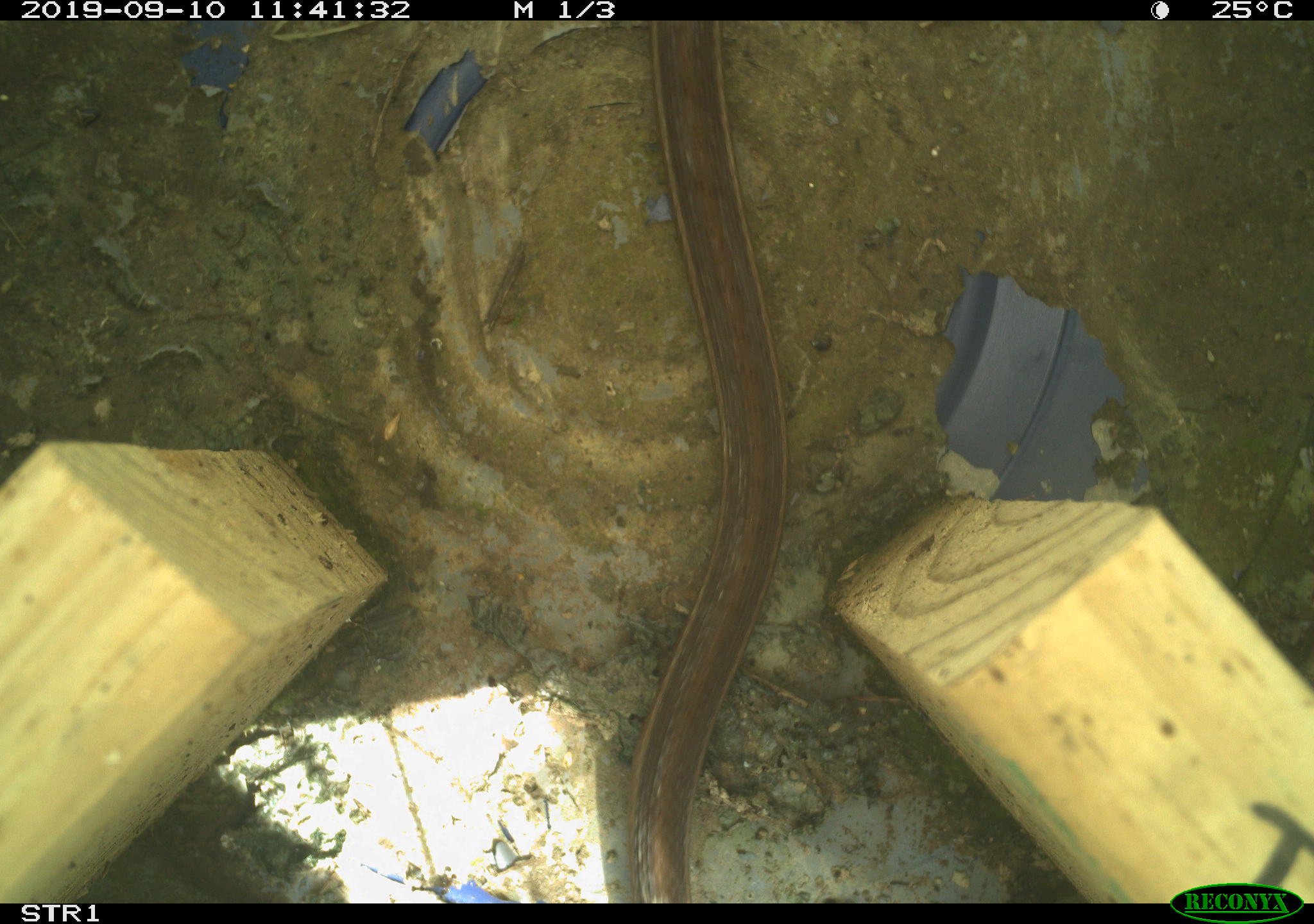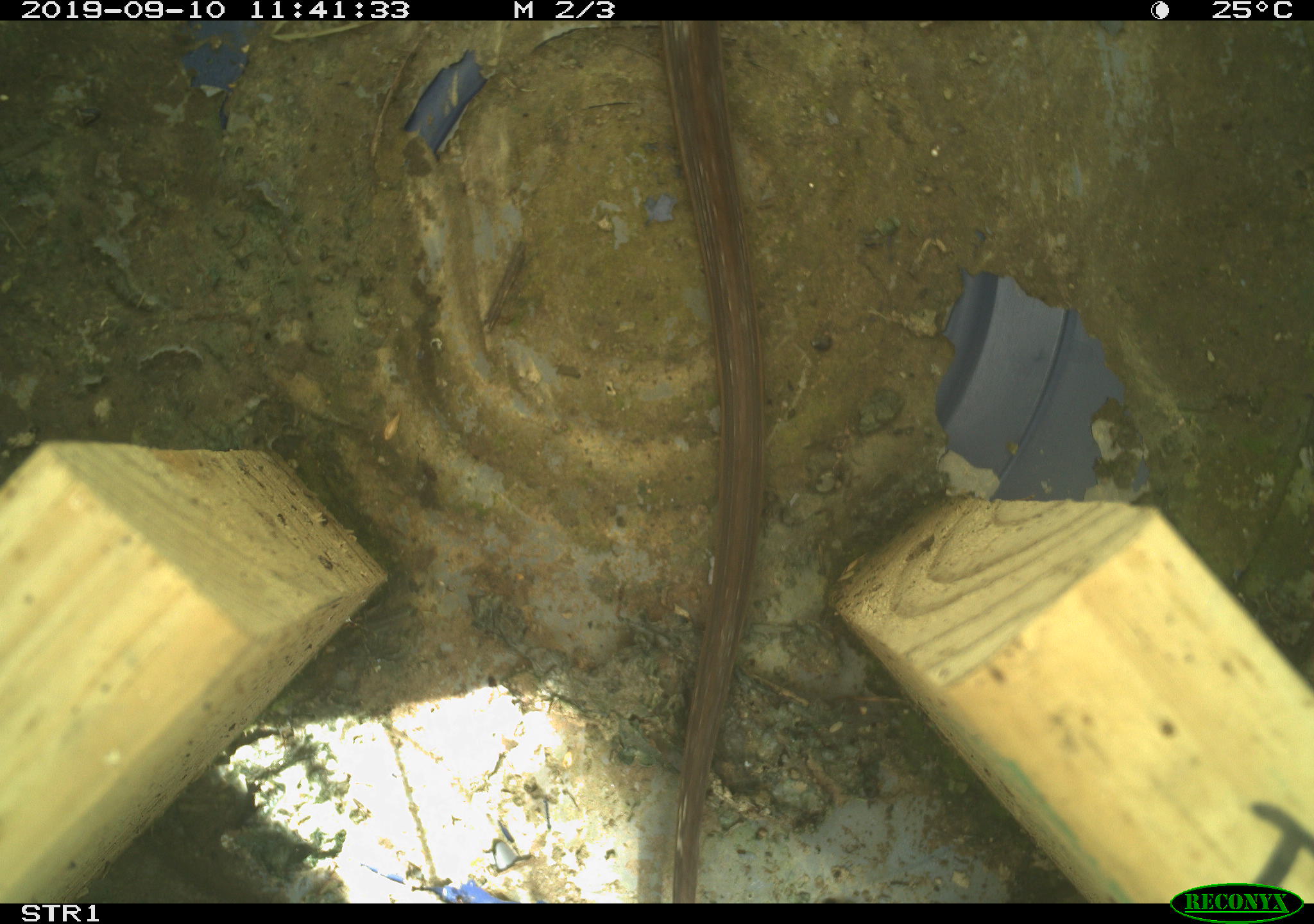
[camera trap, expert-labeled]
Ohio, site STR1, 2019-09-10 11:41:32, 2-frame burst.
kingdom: Animalia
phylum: Chordata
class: Reptilia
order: Squamata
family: Colubridae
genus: Thamnophis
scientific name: Thamnophis sirtalis sirtalis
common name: eastern gartersnake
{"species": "eastern gartersnake (Thamnophis sirtalis sirtalis)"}